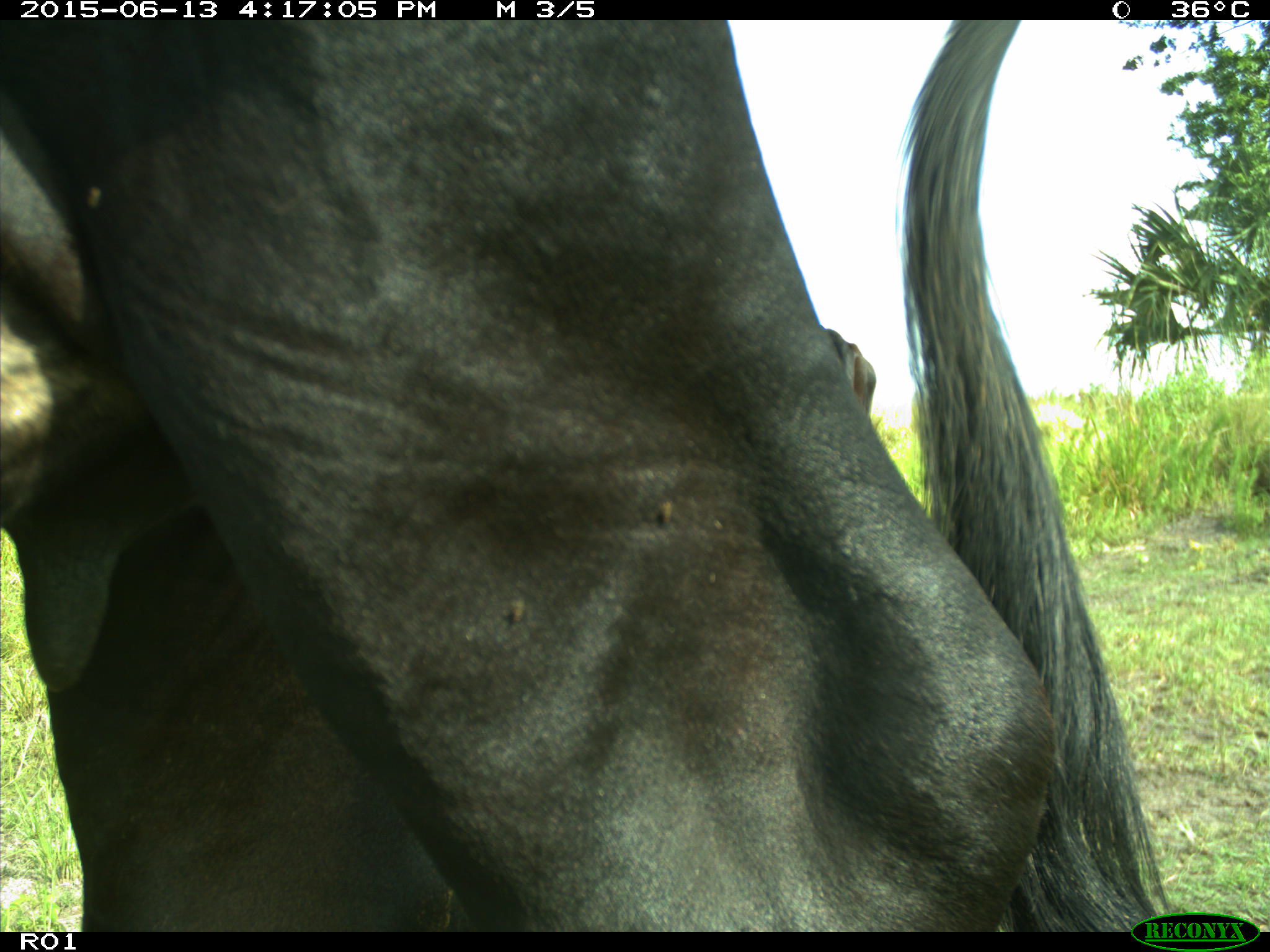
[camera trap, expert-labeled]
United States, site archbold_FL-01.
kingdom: Animalia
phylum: Chordata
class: Mammalia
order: Artiodactyla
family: Bovidae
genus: Bos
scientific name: Bos taurus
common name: domestic cow